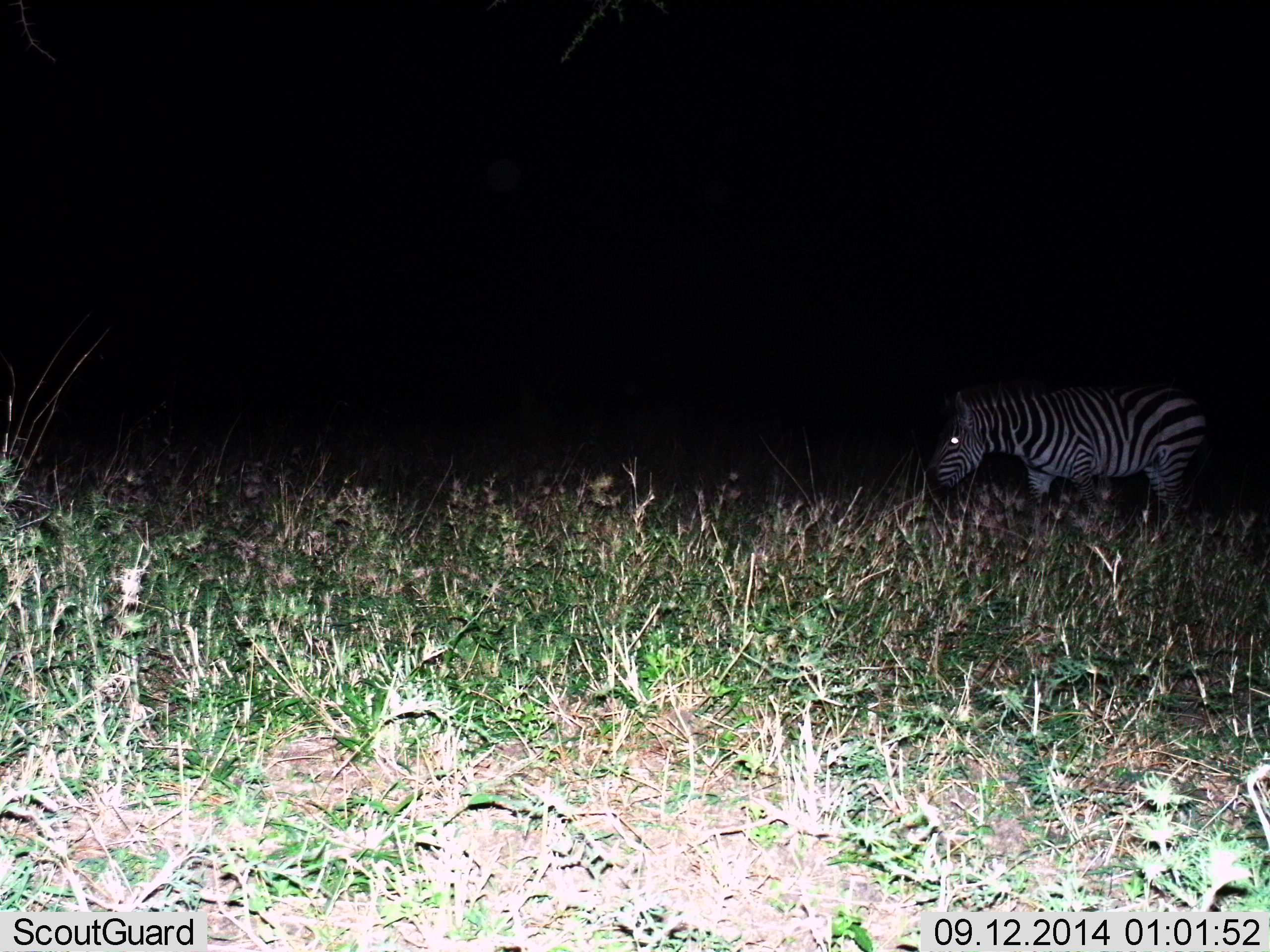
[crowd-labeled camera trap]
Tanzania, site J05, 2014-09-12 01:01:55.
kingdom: Animalia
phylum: Chordata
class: Mammalia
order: Perissodactyla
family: Equidae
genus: Equus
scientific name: Equus quagga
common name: plains zebra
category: zebra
Zebra (plains zebra) (Equus quagga), count 1. Behavior (volunteer vote fractions): standing 50%, resting 0%, moving 50%, interacting 0%. Young present (vote fraction): 0%. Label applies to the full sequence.